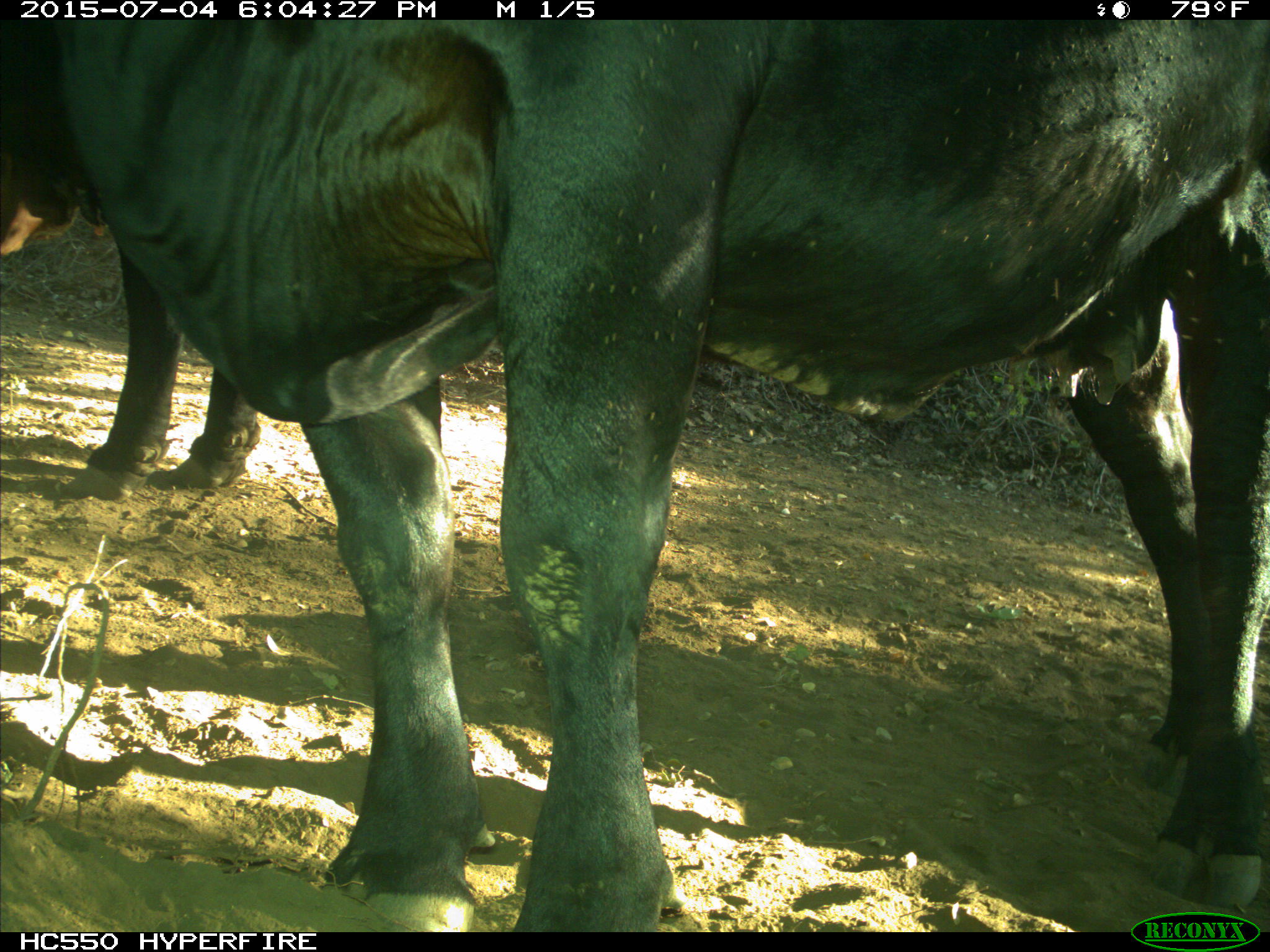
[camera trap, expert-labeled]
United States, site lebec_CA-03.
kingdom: Animalia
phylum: Chordata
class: Mammalia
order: Artiodactyla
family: Bovidae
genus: Bos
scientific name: Bos taurus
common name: domestic cow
Bos taurus (domestic cow).